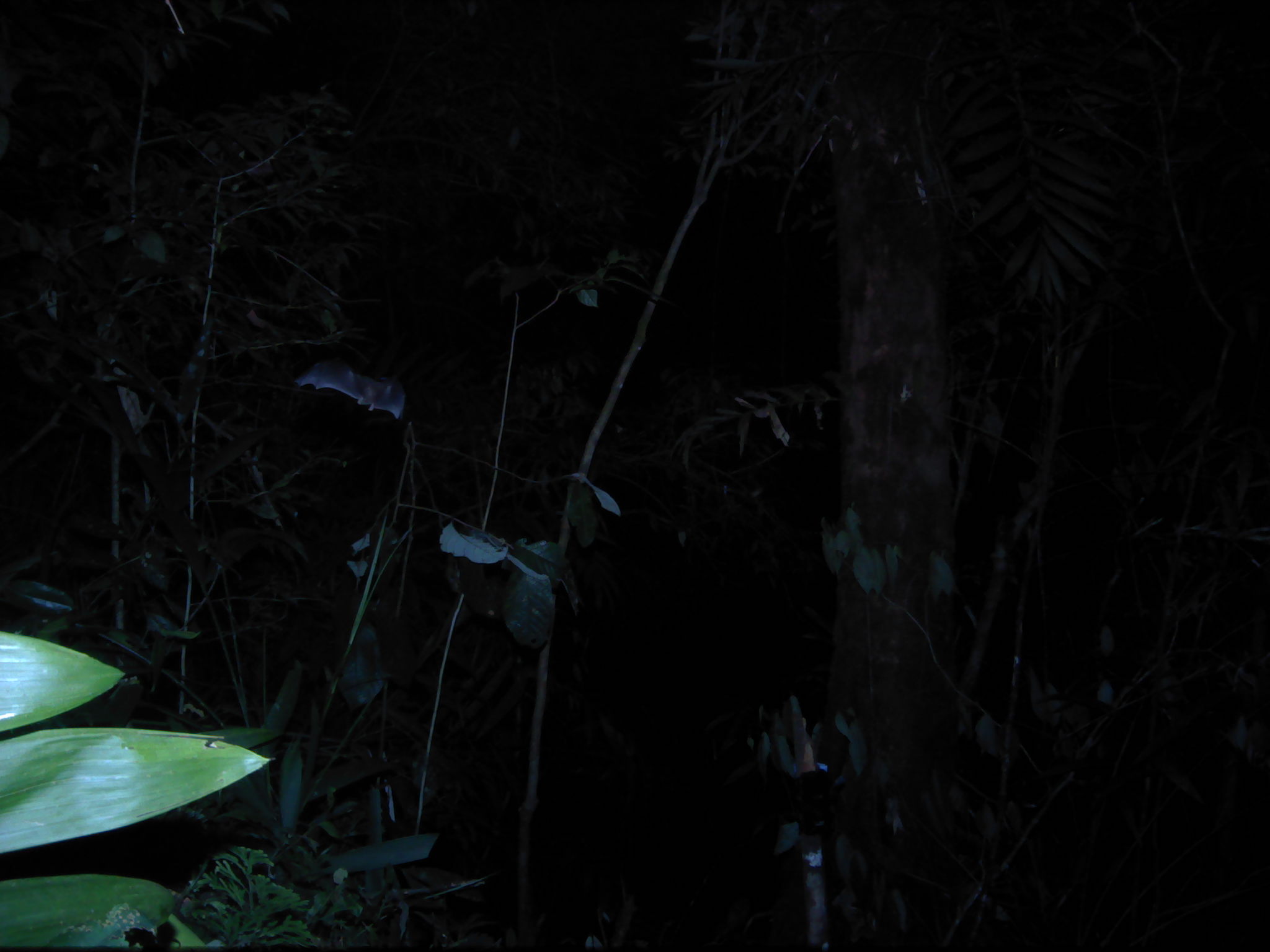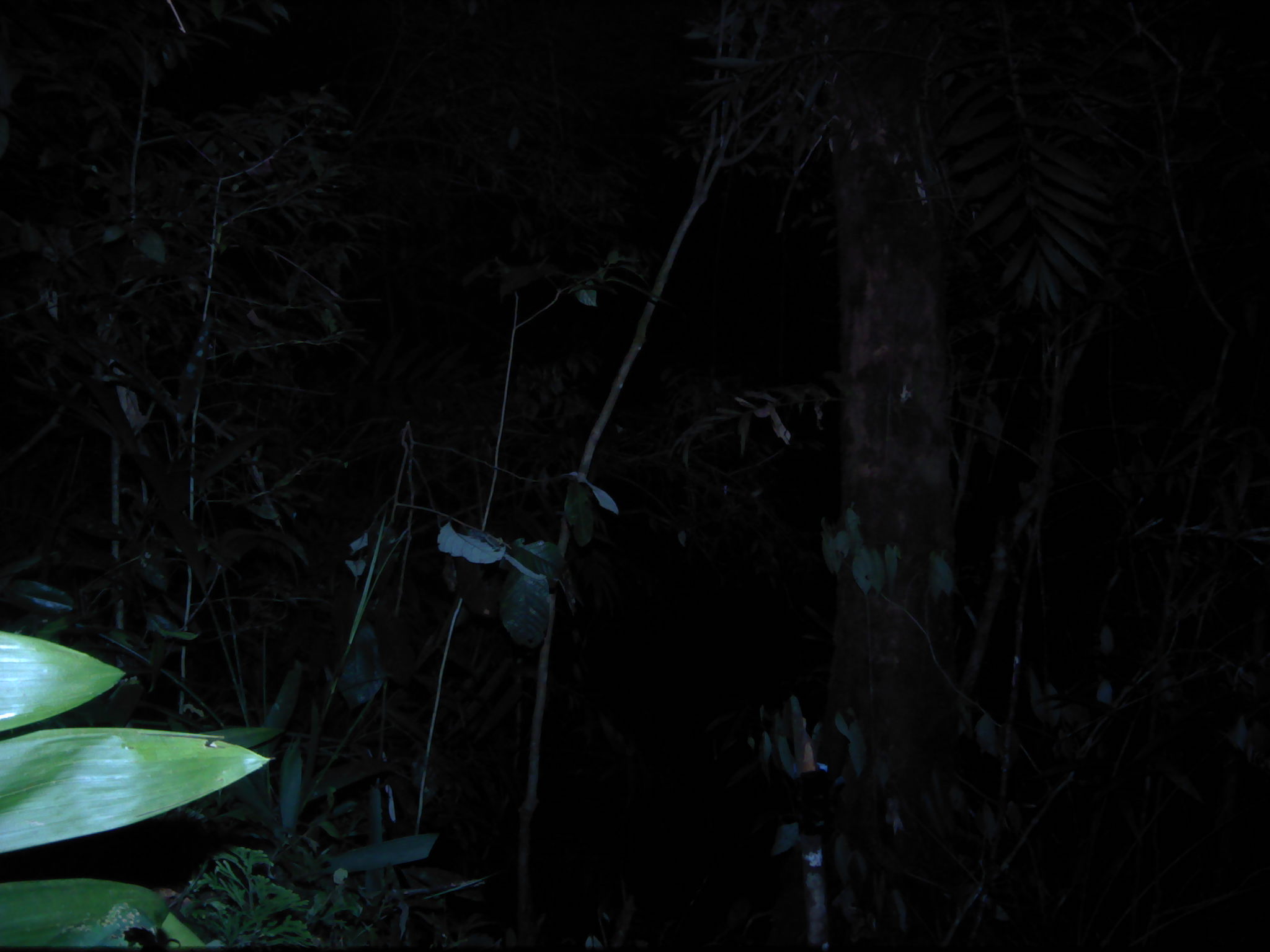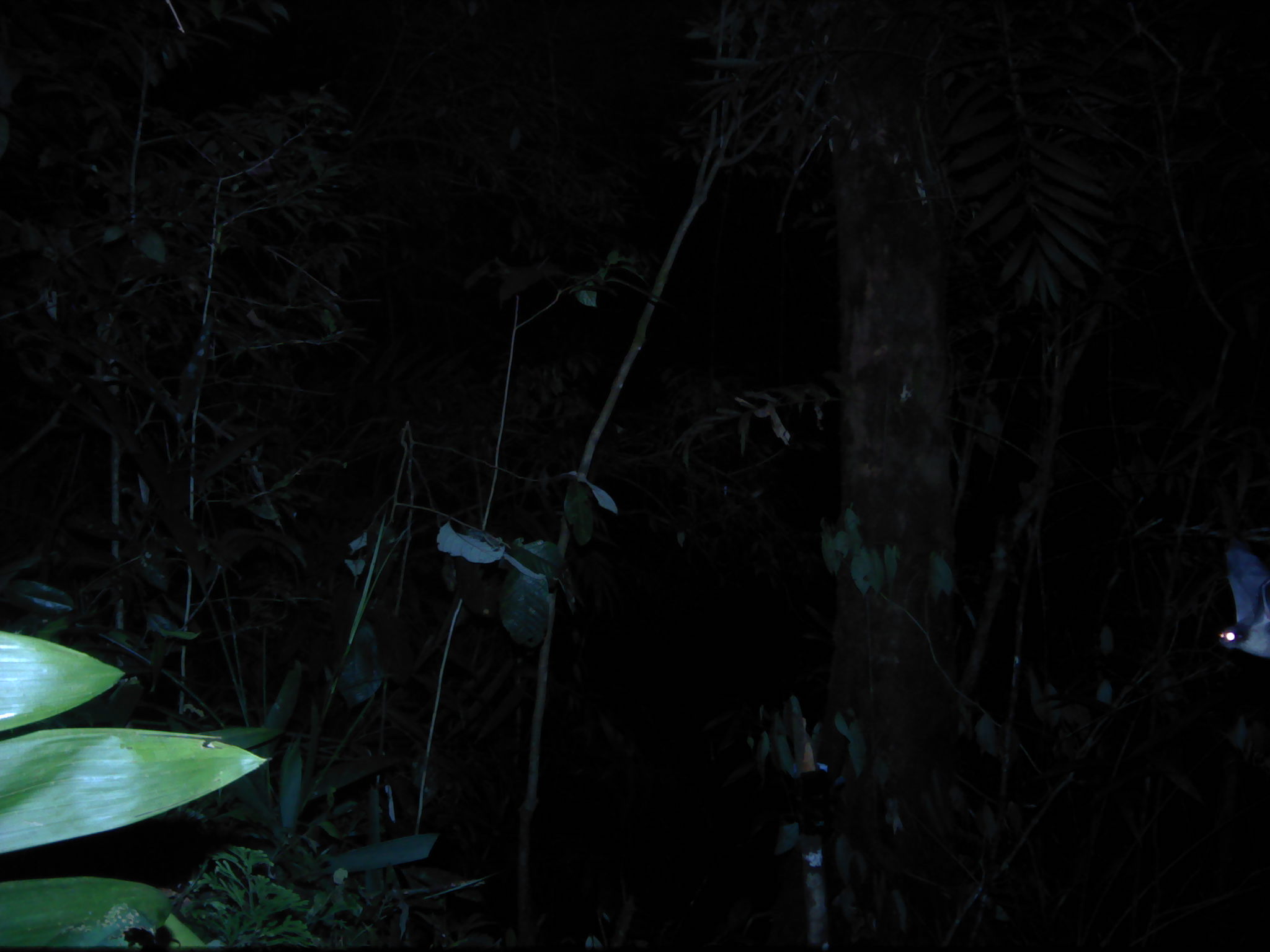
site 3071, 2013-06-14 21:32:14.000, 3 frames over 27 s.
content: unidentified animal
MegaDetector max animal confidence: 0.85